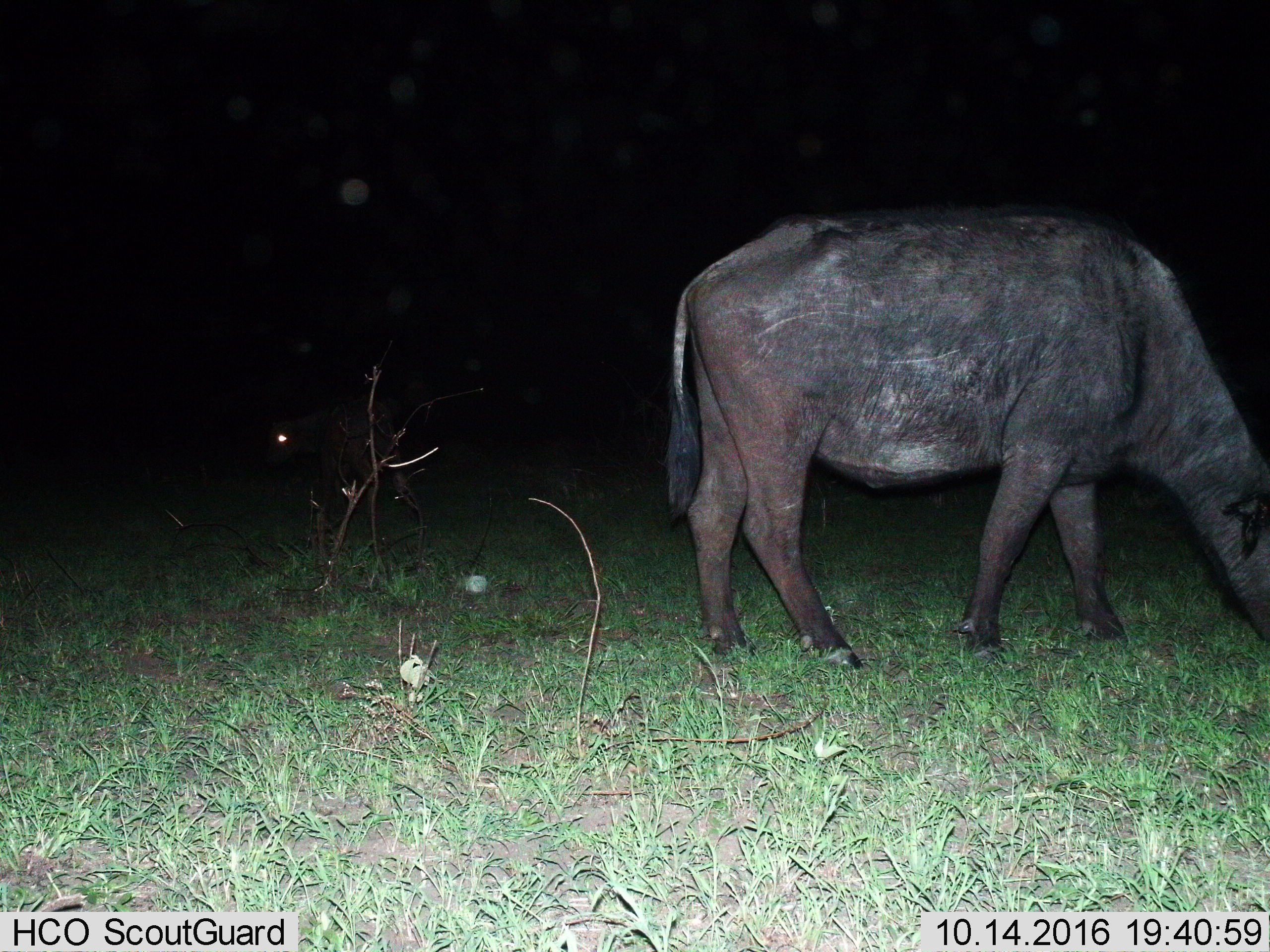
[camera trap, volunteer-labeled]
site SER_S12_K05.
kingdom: Animalia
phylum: Chordata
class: Mammalia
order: Artiodactyla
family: Bovidae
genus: Syncerus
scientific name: Syncerus caffer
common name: african buffalo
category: buffalo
Buffalo (african buffalo) (Syncerus caffer), count 2. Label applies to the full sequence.